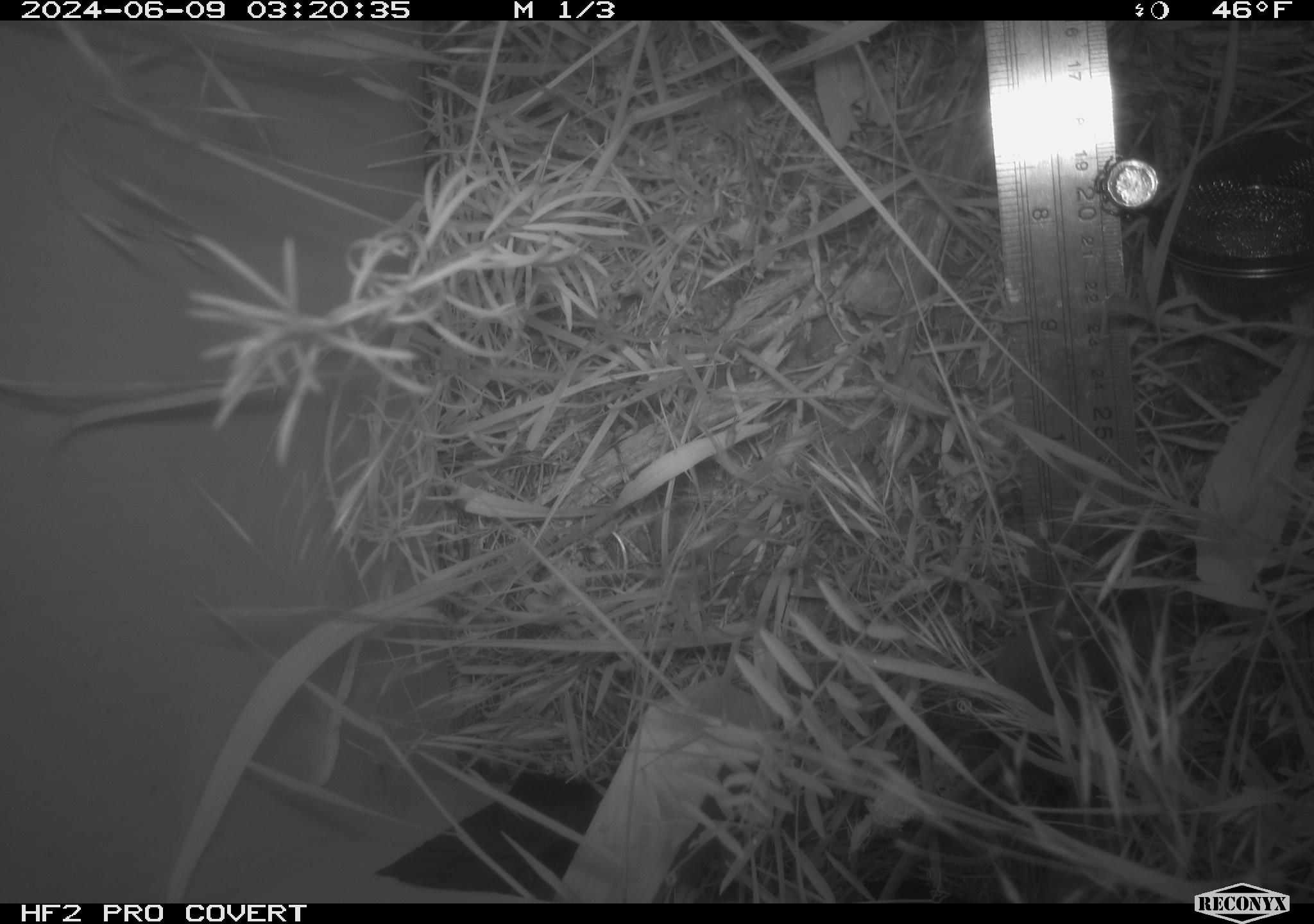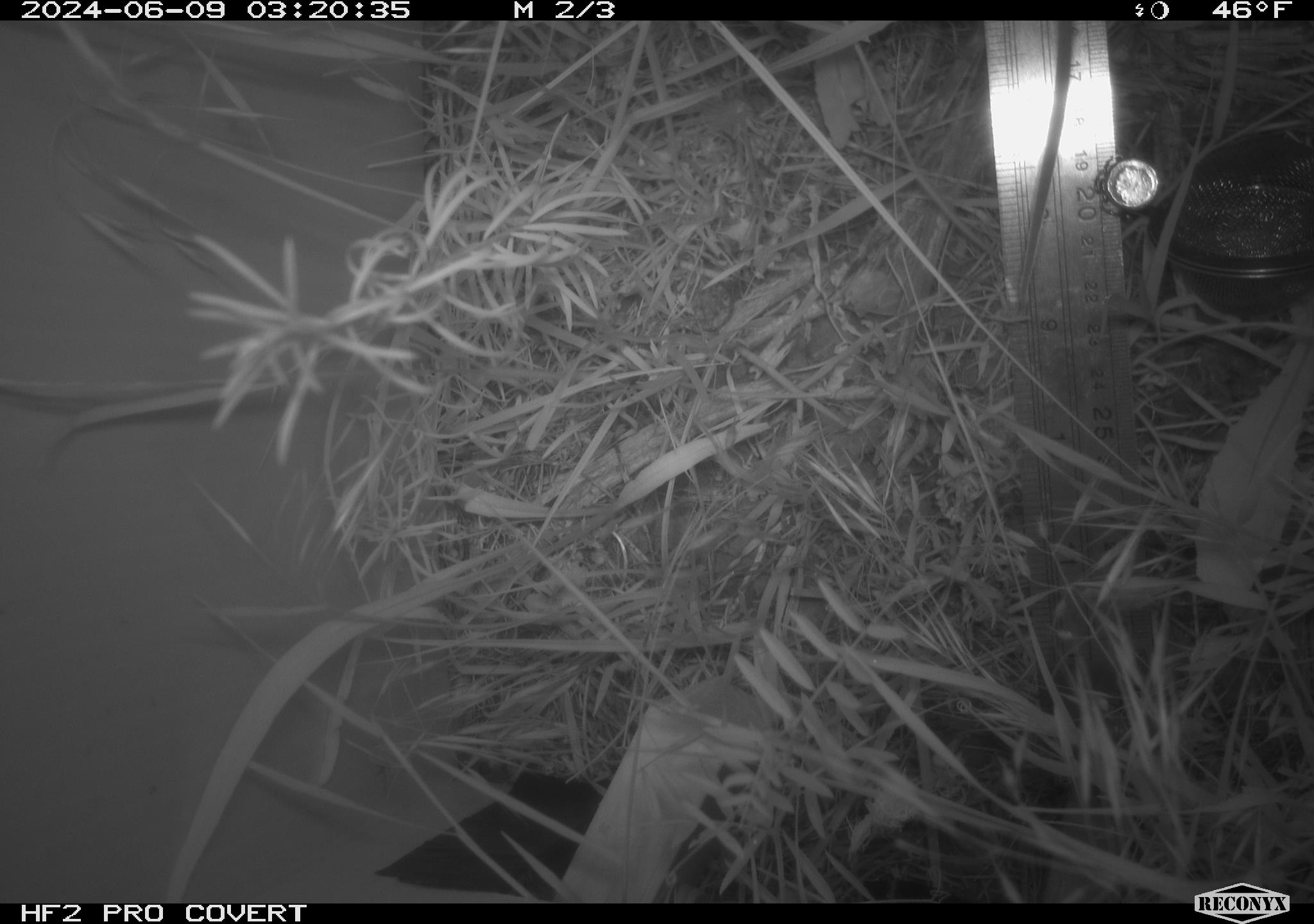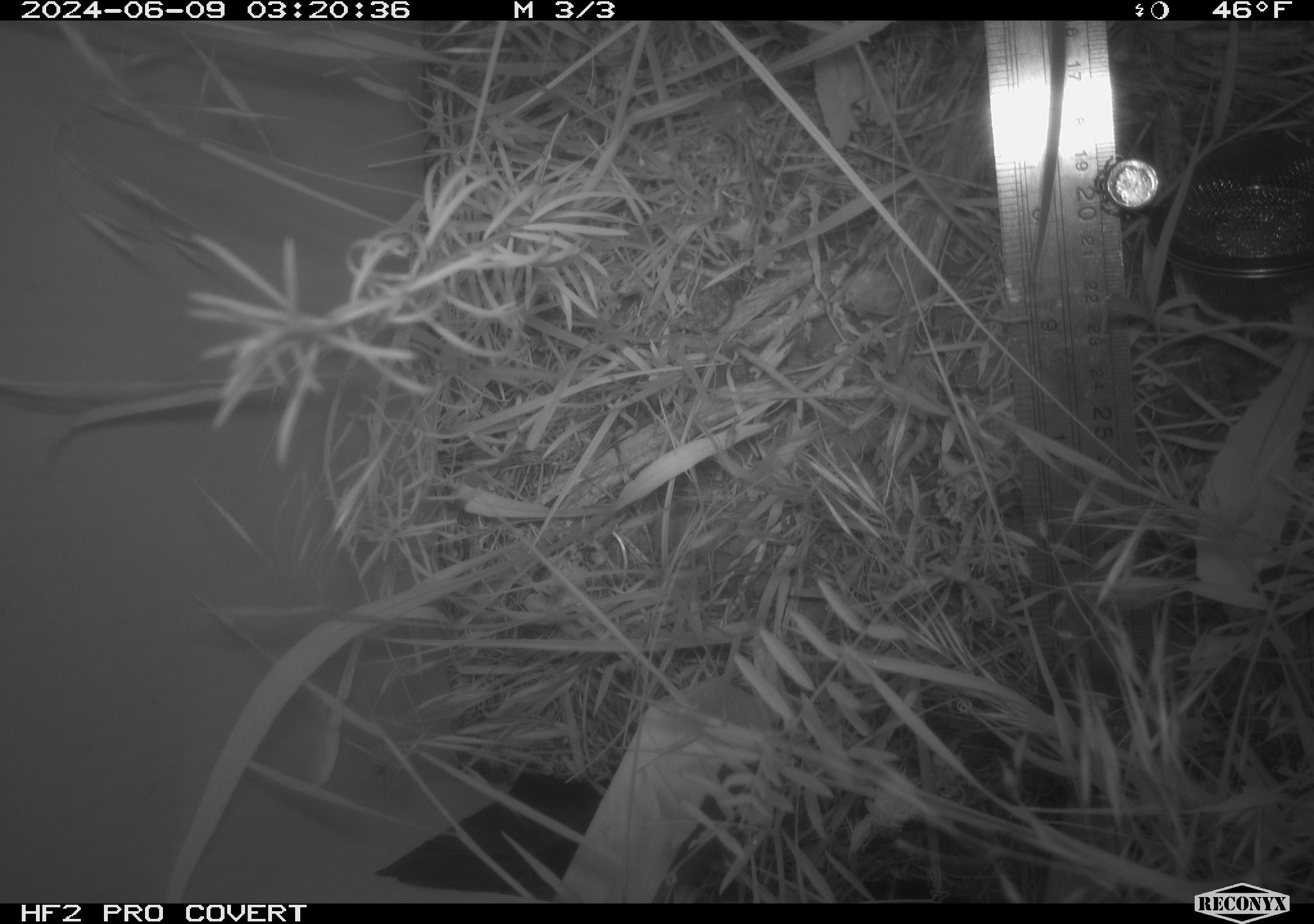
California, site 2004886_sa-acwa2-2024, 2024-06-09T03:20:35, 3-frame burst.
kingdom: Animalia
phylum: Chordata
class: Mammalia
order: Rodentia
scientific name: Rodentia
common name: mouse species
Mouse species (Rodentia).